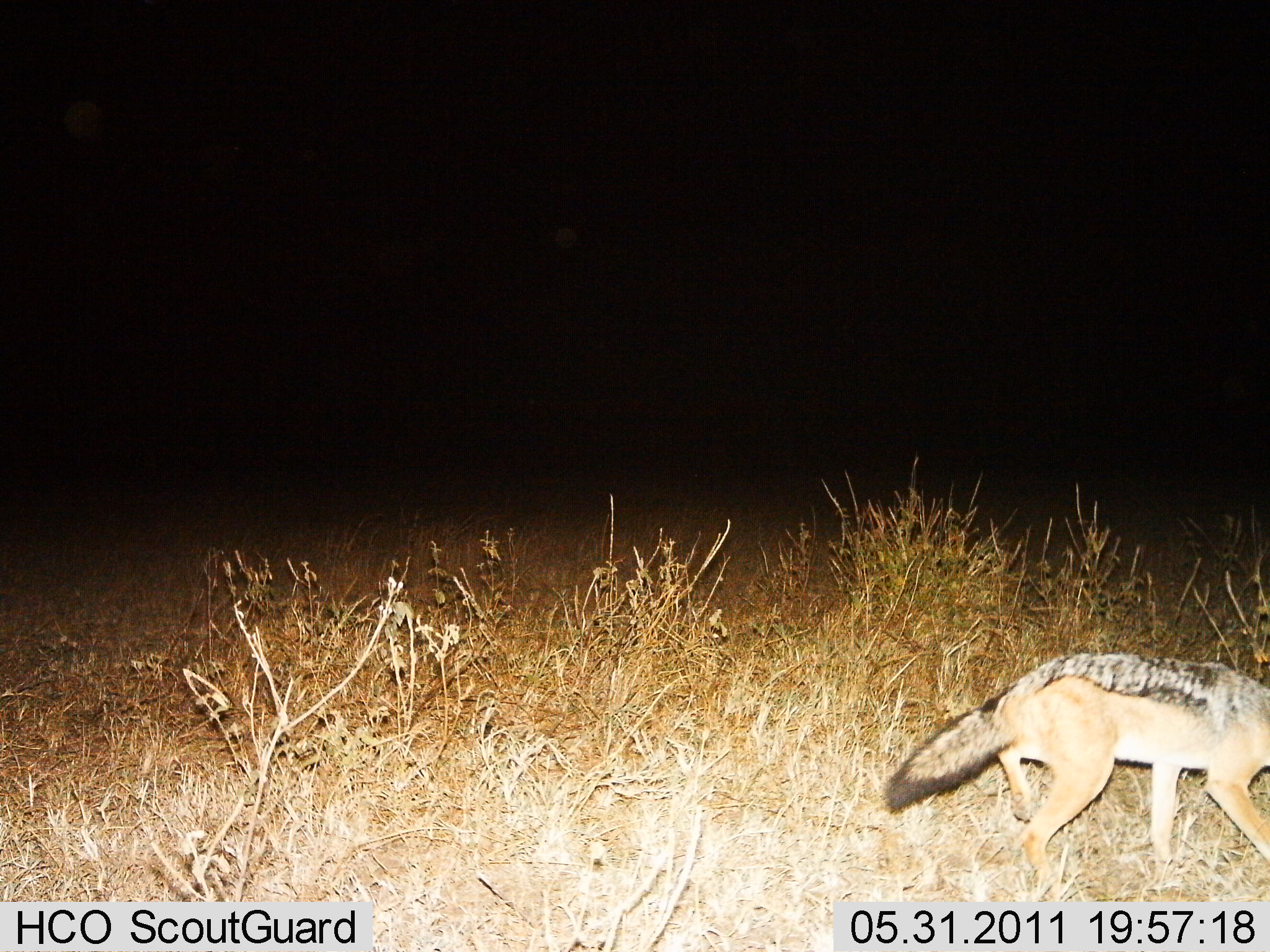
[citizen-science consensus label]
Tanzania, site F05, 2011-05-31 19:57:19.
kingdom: Animalia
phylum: Chordata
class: Mammalia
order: Carnivora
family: Canidae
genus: Lupulella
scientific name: Lupulella mesomelas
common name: black-backed jackal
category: jackal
Jackal (black-backed jackal) (Lupulella mesomelas), count 1. Behavior (volunteer vote fractions): standing 0%, resting 0%, moving 100%, interacting 0%. Young present (vote fraction): 0%. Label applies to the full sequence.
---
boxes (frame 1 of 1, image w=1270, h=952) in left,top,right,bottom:
animal: 886,652,1269,898